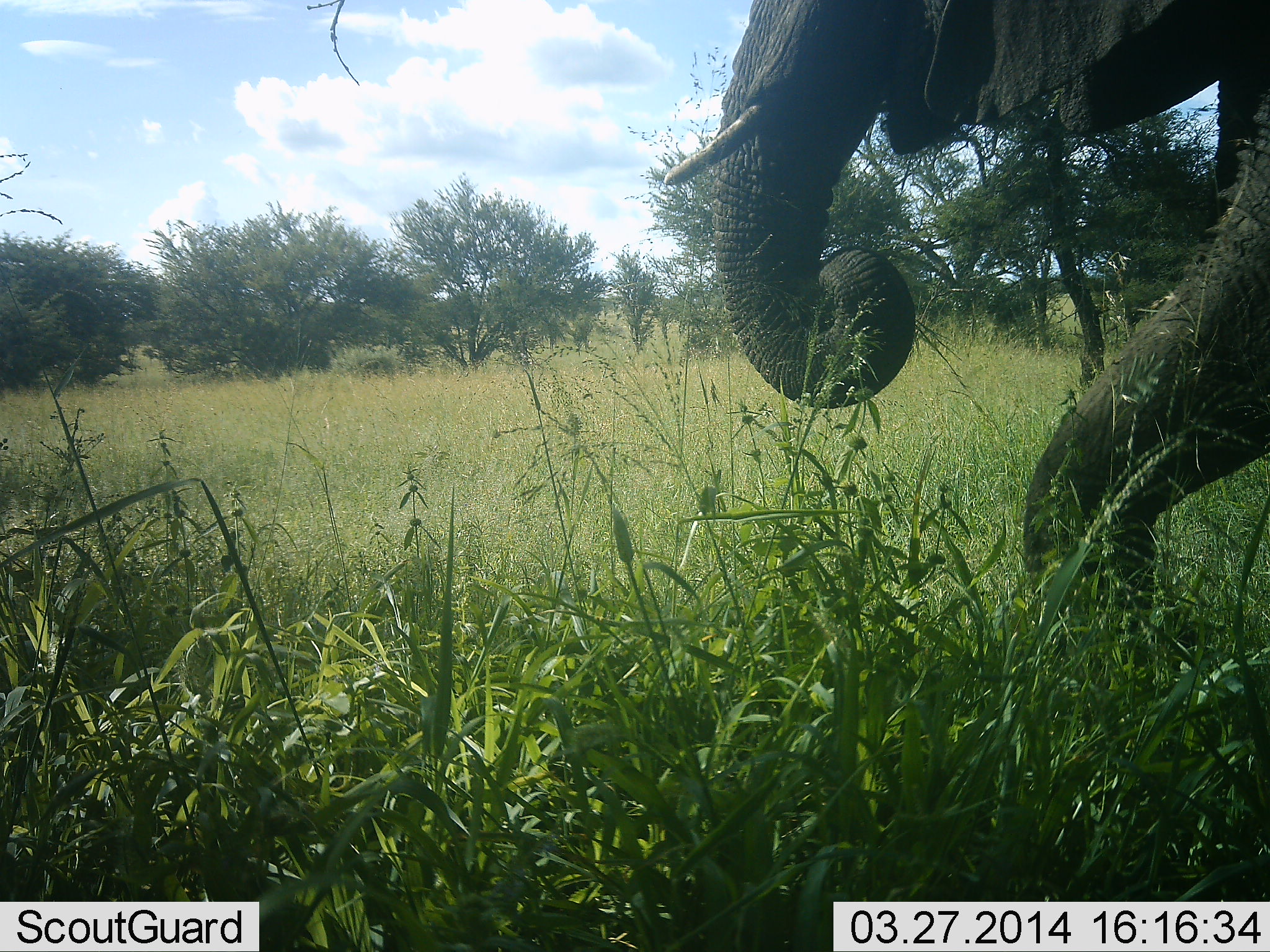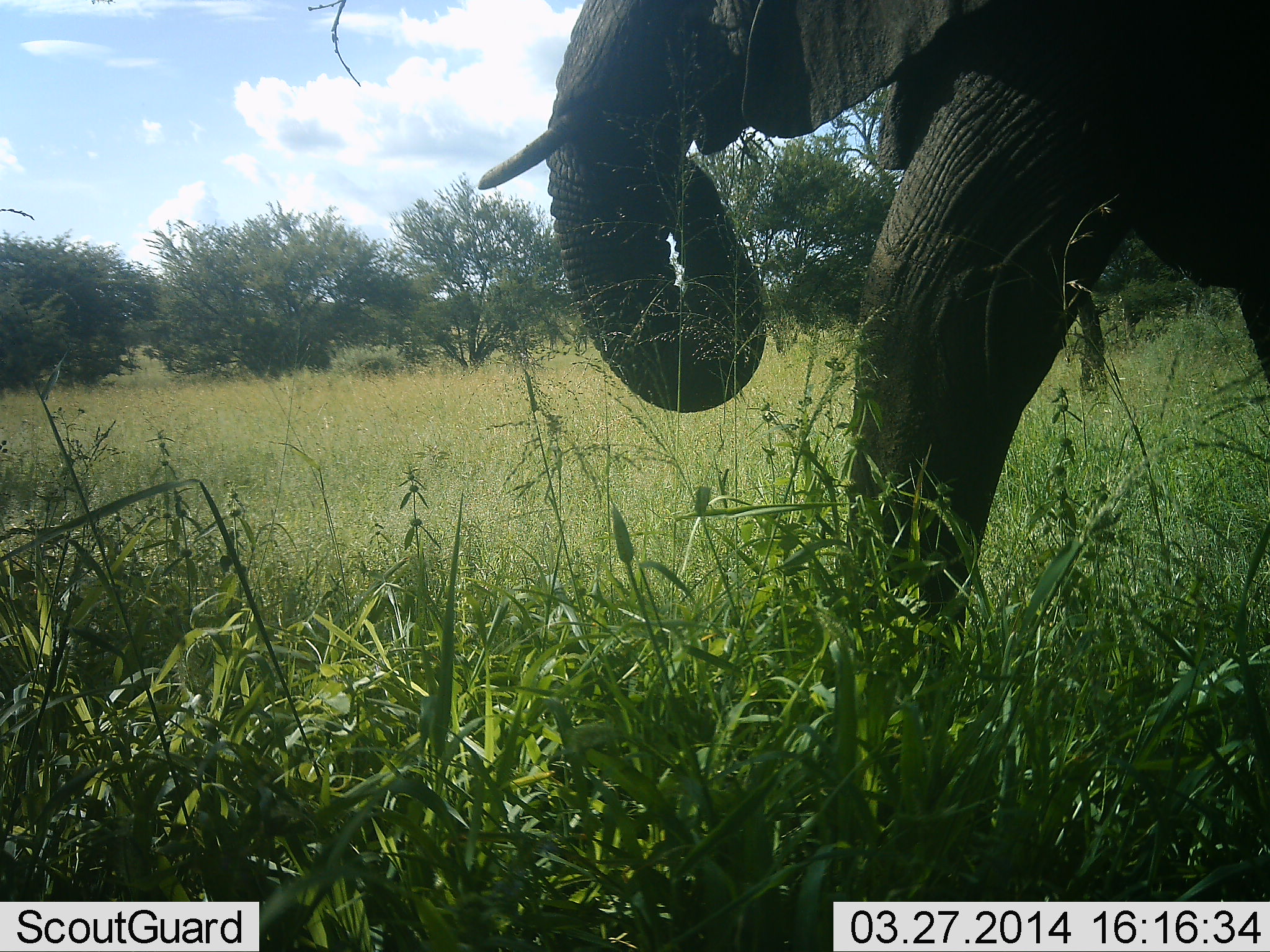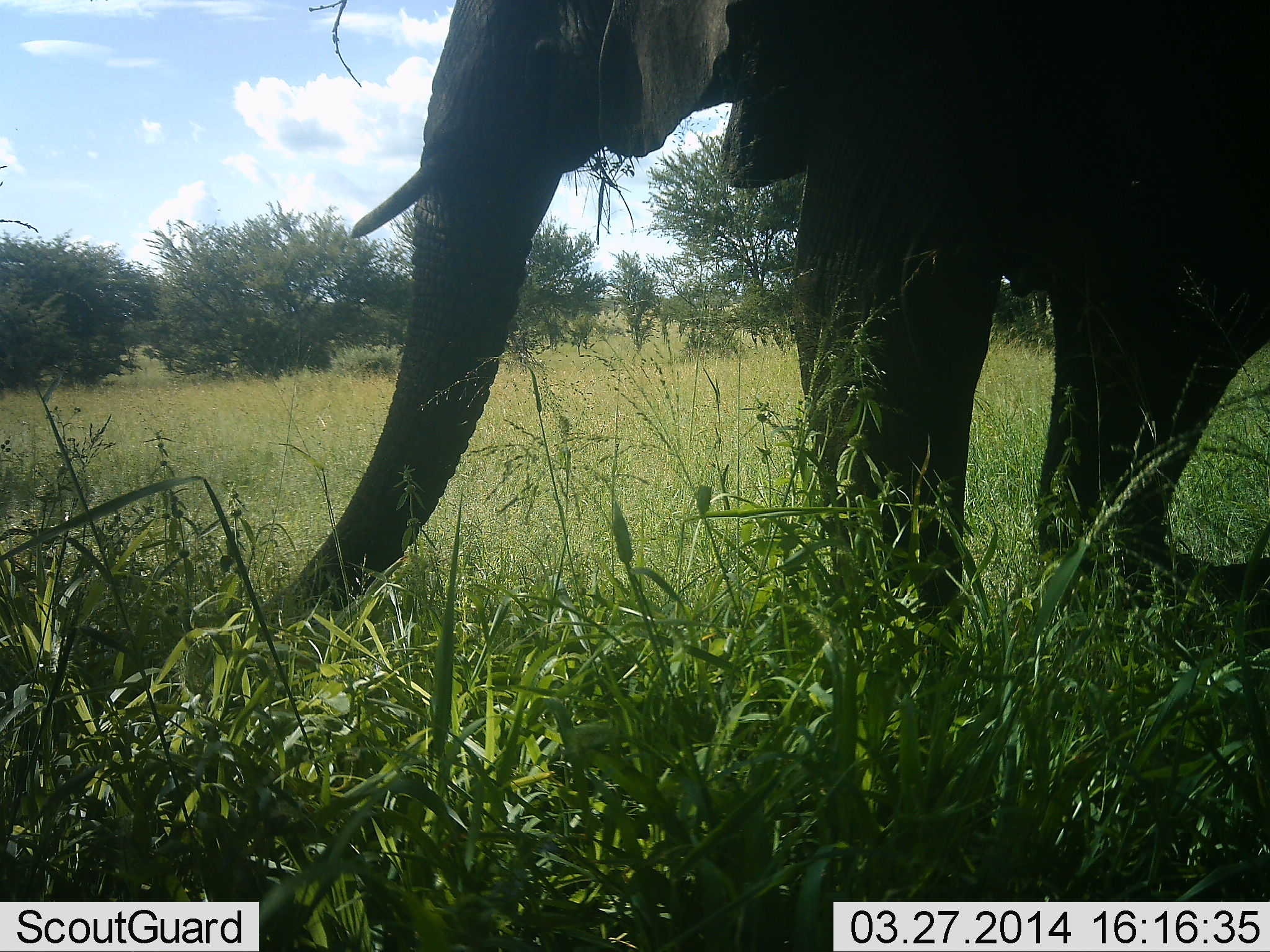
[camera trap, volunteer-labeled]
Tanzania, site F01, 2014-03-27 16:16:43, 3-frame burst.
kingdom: Animalia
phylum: Chordata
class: Mammalia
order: Proboscidea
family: Elephantidae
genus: Loxodonta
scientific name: Loxodonta africana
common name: african bush elephant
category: elephant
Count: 1.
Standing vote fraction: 0%.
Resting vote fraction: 0%.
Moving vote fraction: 90%.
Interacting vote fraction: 0%.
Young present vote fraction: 0%.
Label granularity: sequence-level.